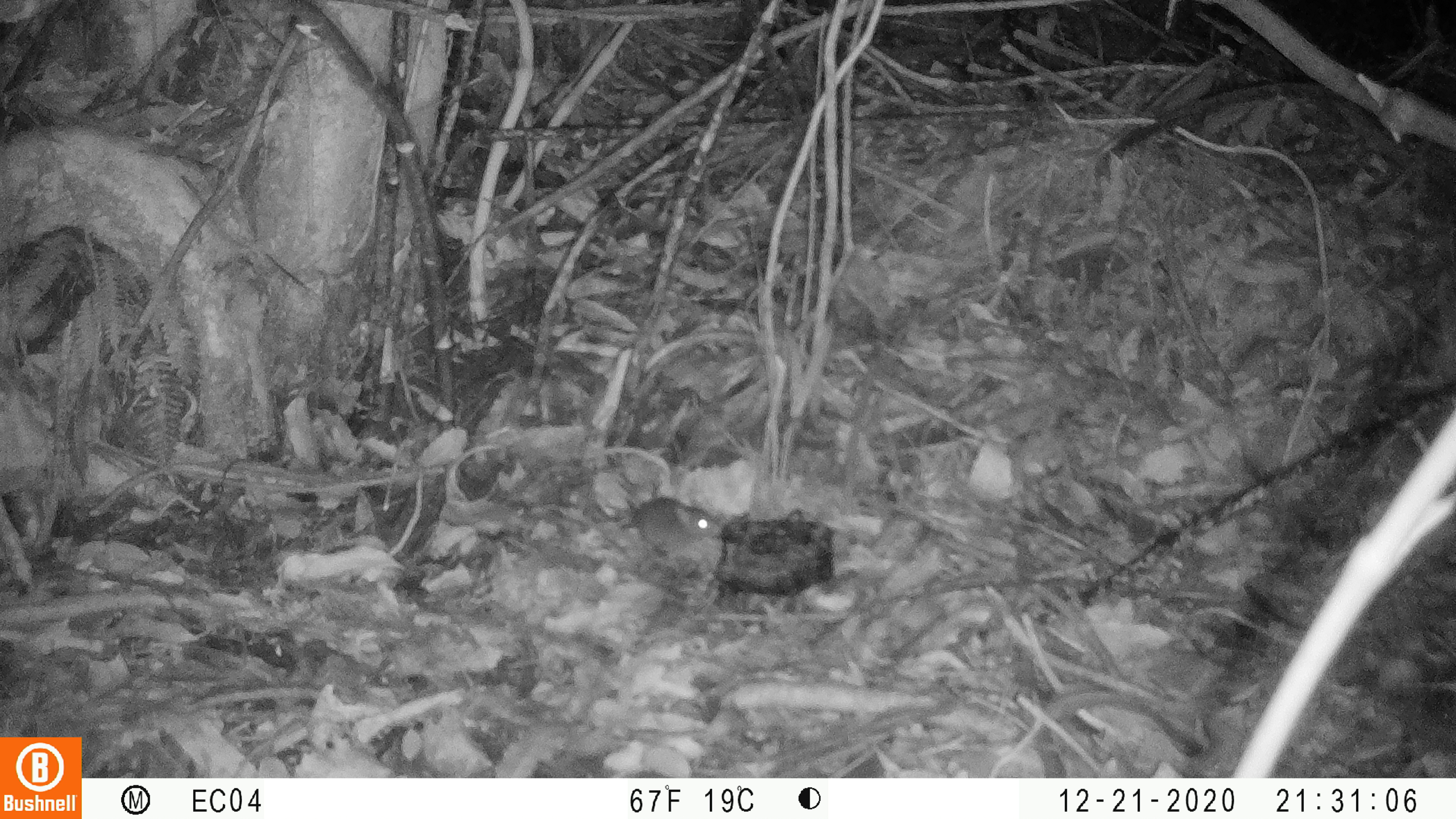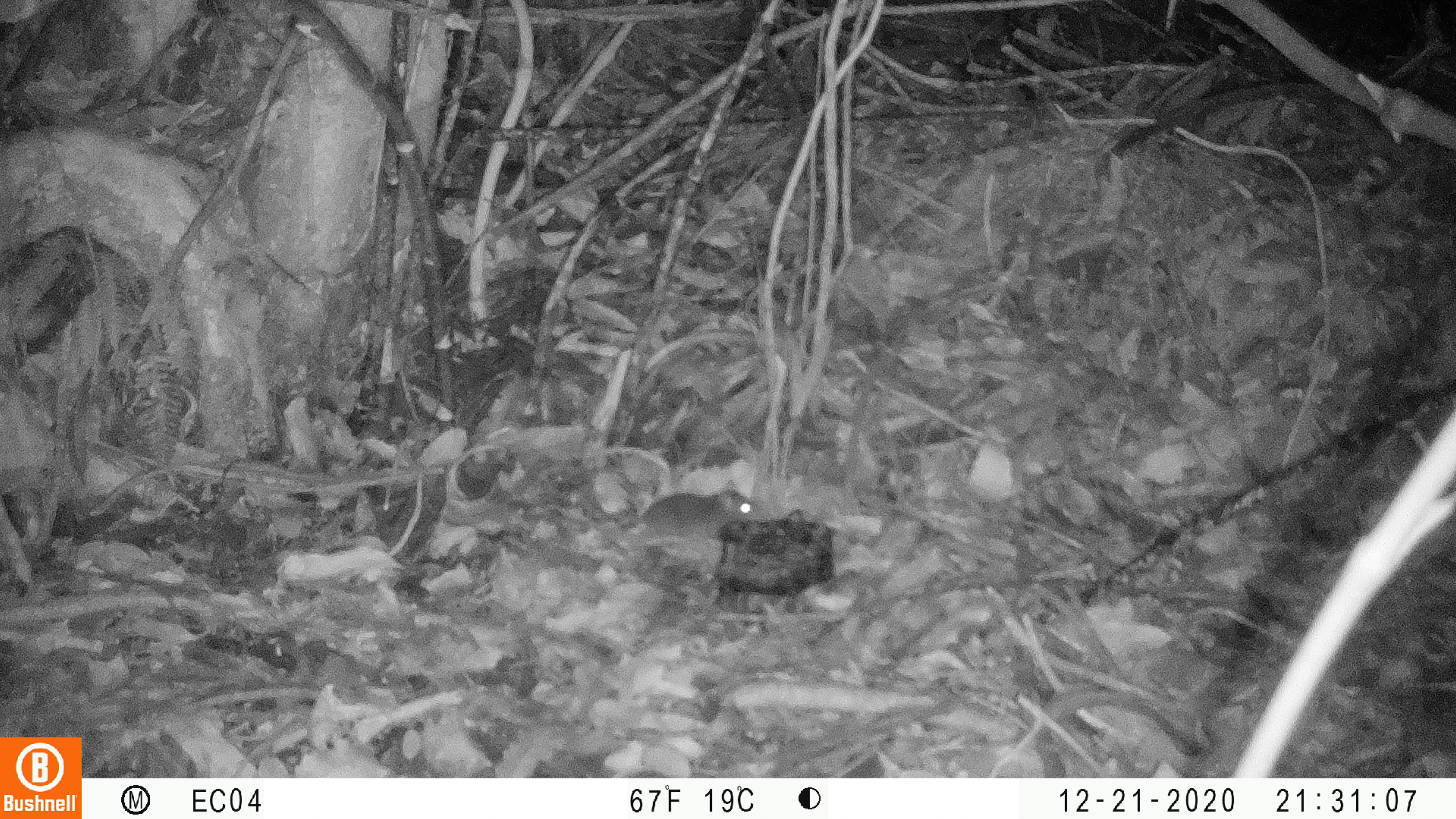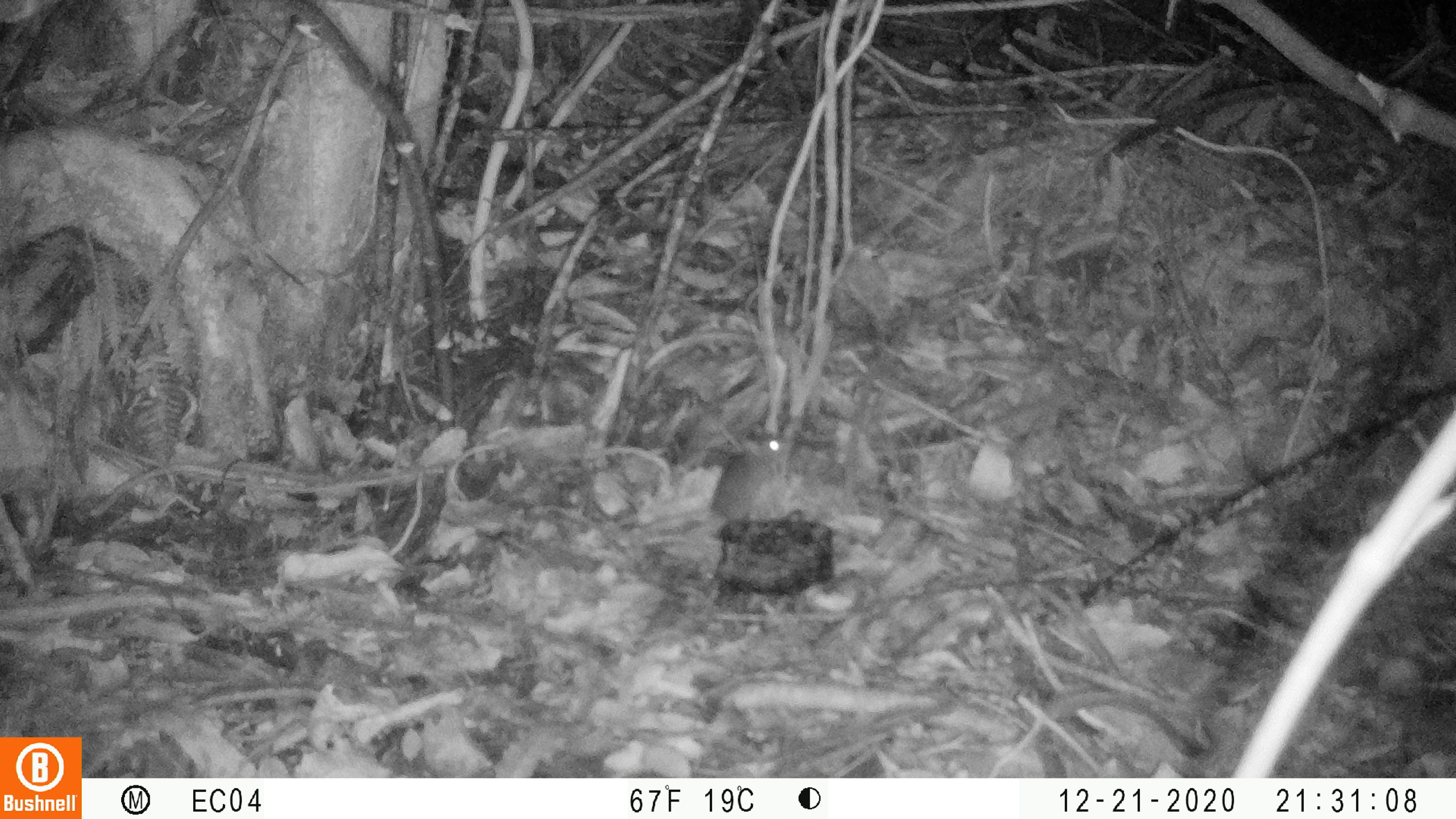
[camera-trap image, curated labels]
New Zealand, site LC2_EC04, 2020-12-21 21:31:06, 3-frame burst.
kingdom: Animalia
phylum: Chordata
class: Mammalia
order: Rodentia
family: Muridae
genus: Mus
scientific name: Mus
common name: mouse